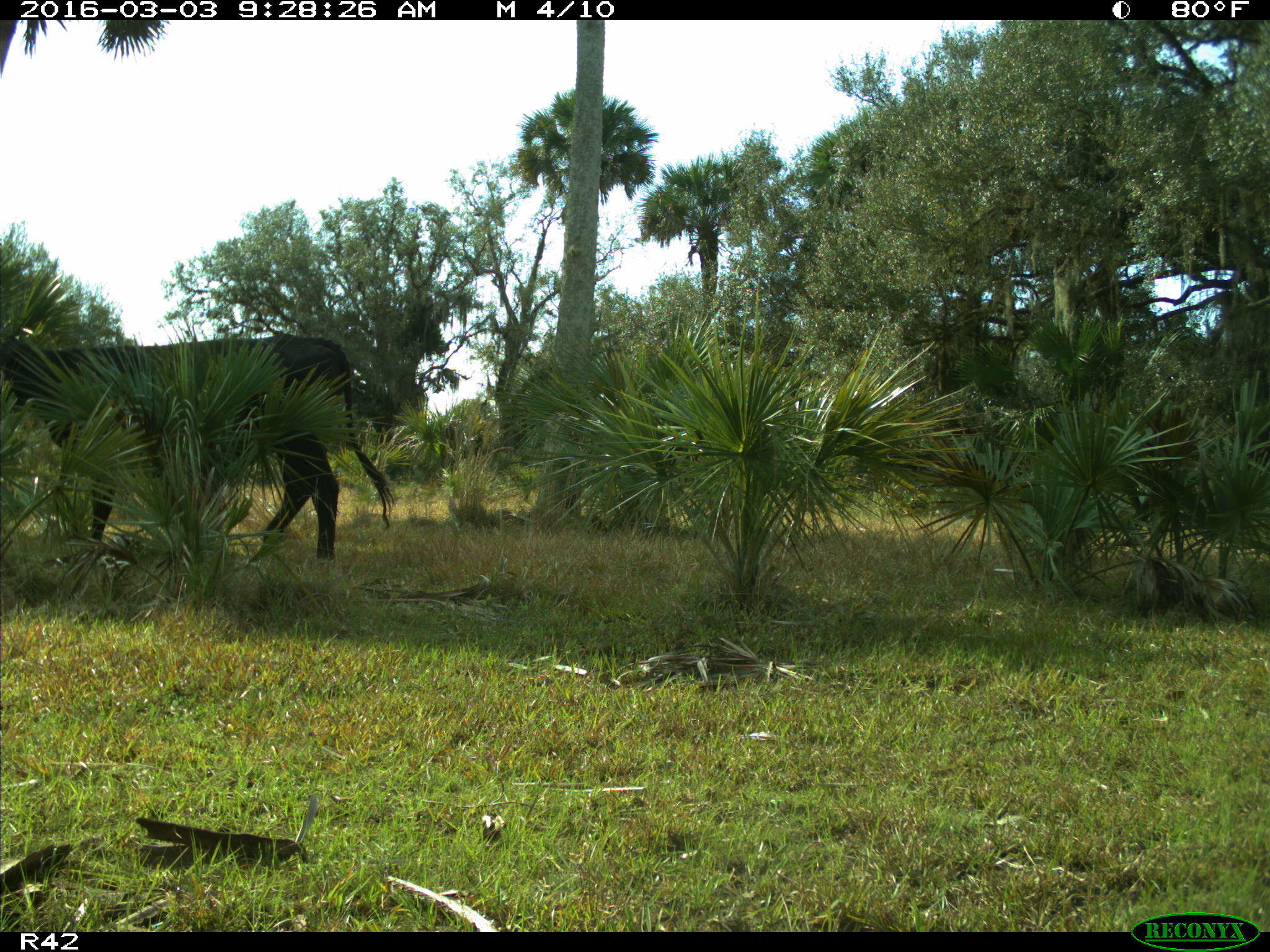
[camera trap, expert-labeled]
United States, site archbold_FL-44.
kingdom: Animalia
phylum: Chordata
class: Mammalia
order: Artiodactyla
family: Bovidae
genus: Bos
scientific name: Bos taurus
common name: domestic cow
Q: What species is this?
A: Bos taurus (domestic cow).